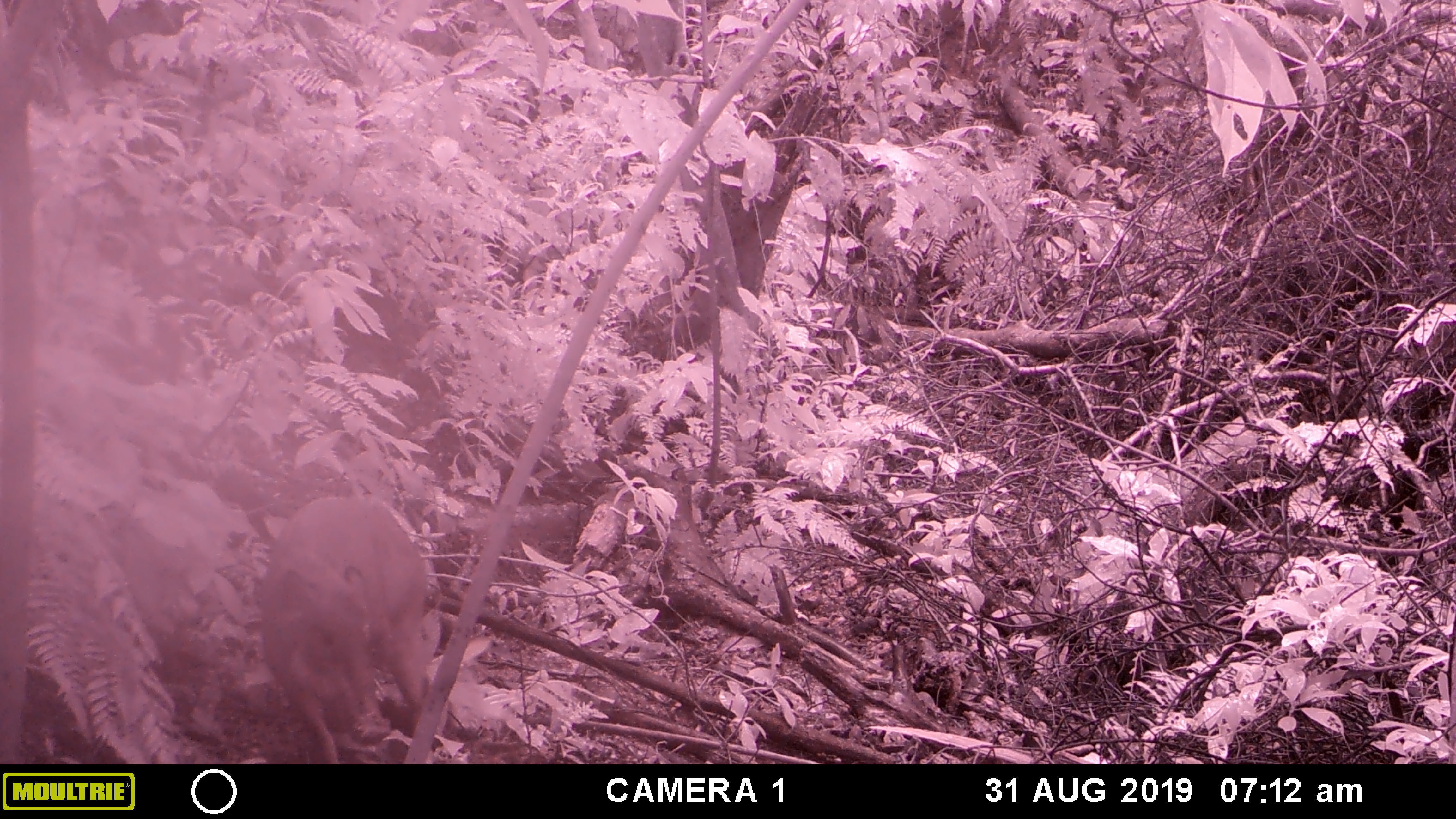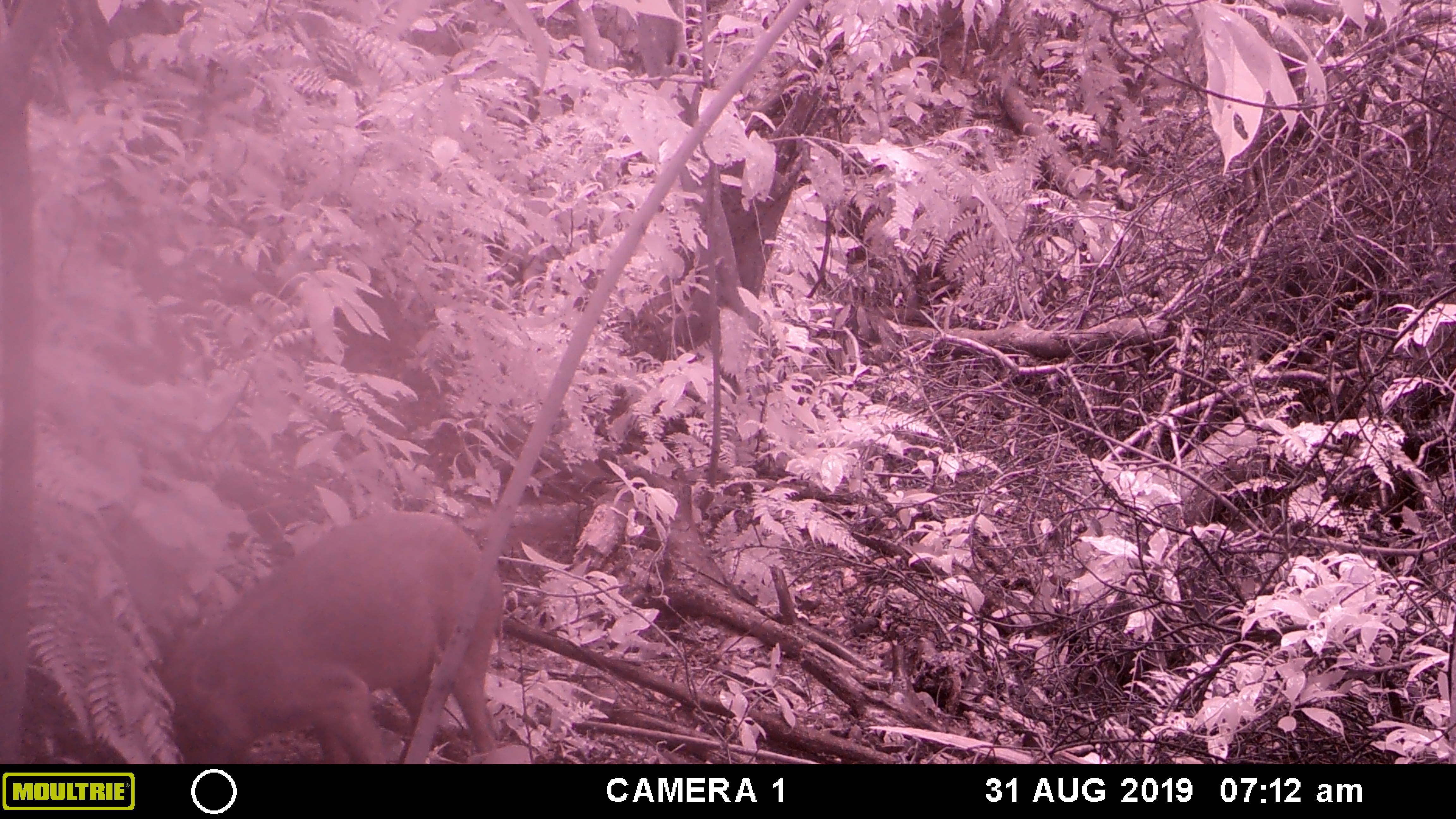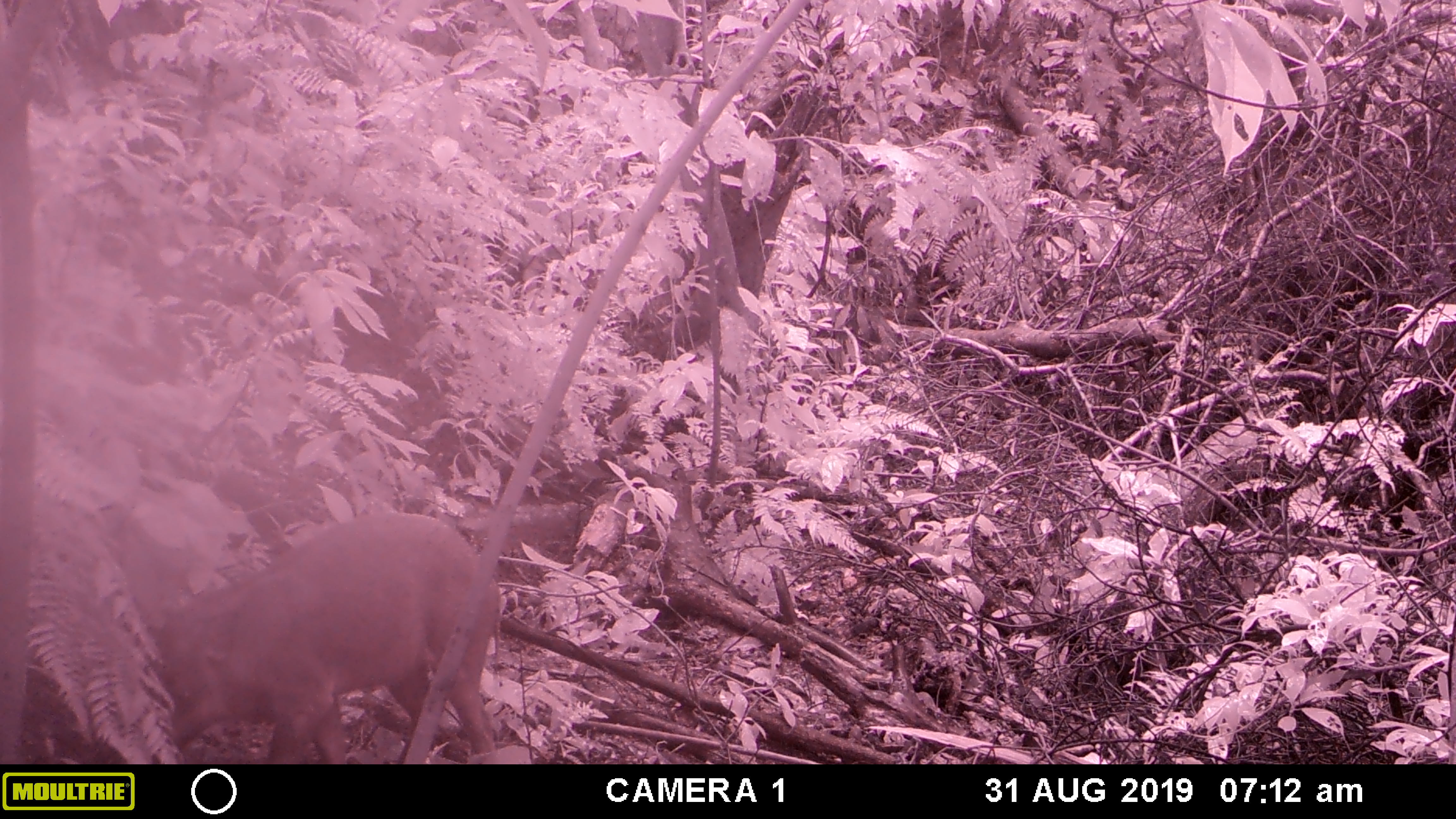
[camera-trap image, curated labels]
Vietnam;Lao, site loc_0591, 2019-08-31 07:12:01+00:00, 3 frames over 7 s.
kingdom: Animalia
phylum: Chordata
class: Mammalia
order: Artiodactyla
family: Suidae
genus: Sus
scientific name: Sus scrofa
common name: eurasian wild pig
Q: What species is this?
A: Eurasian wild pig (Sus scrofa).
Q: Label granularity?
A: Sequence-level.